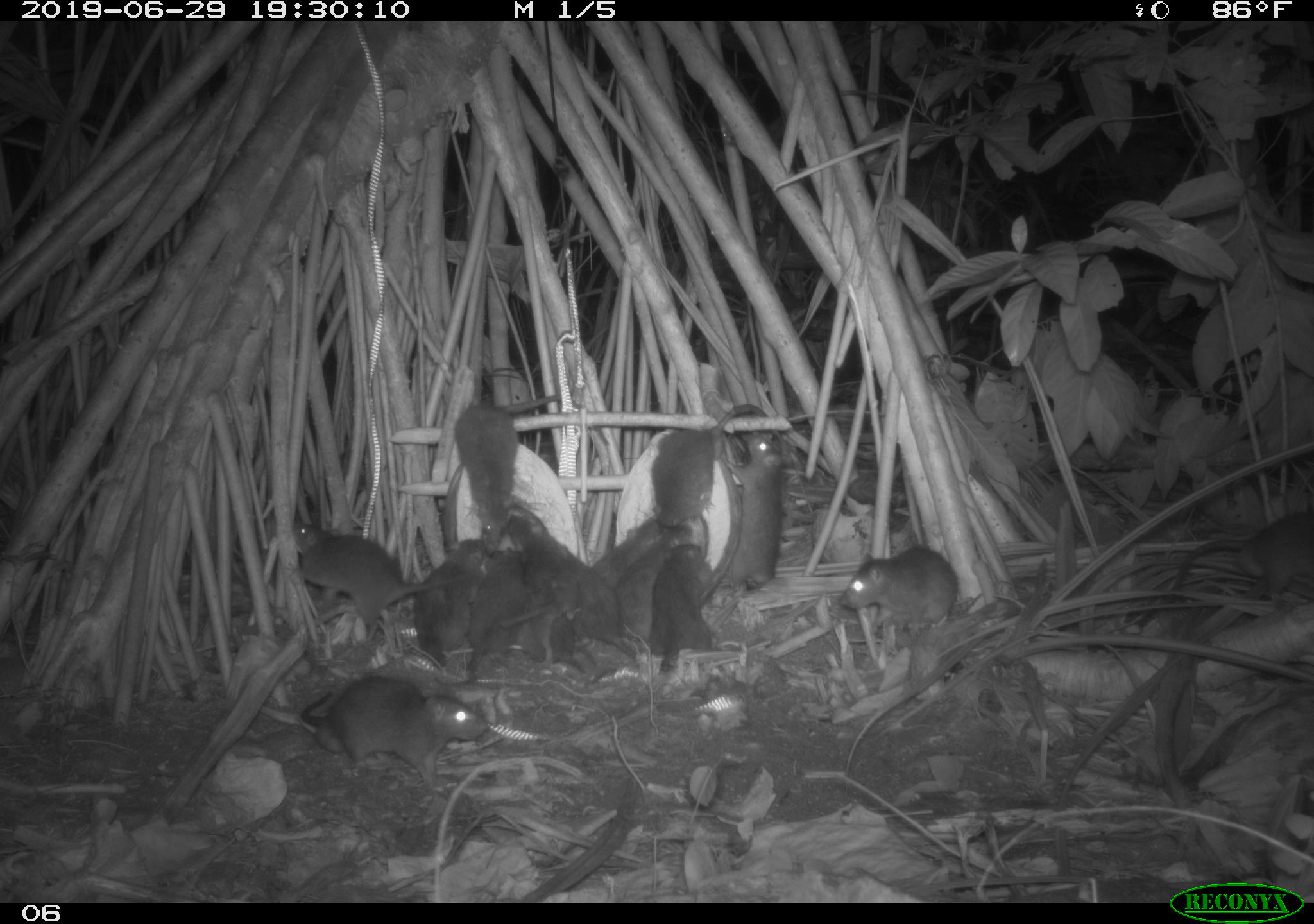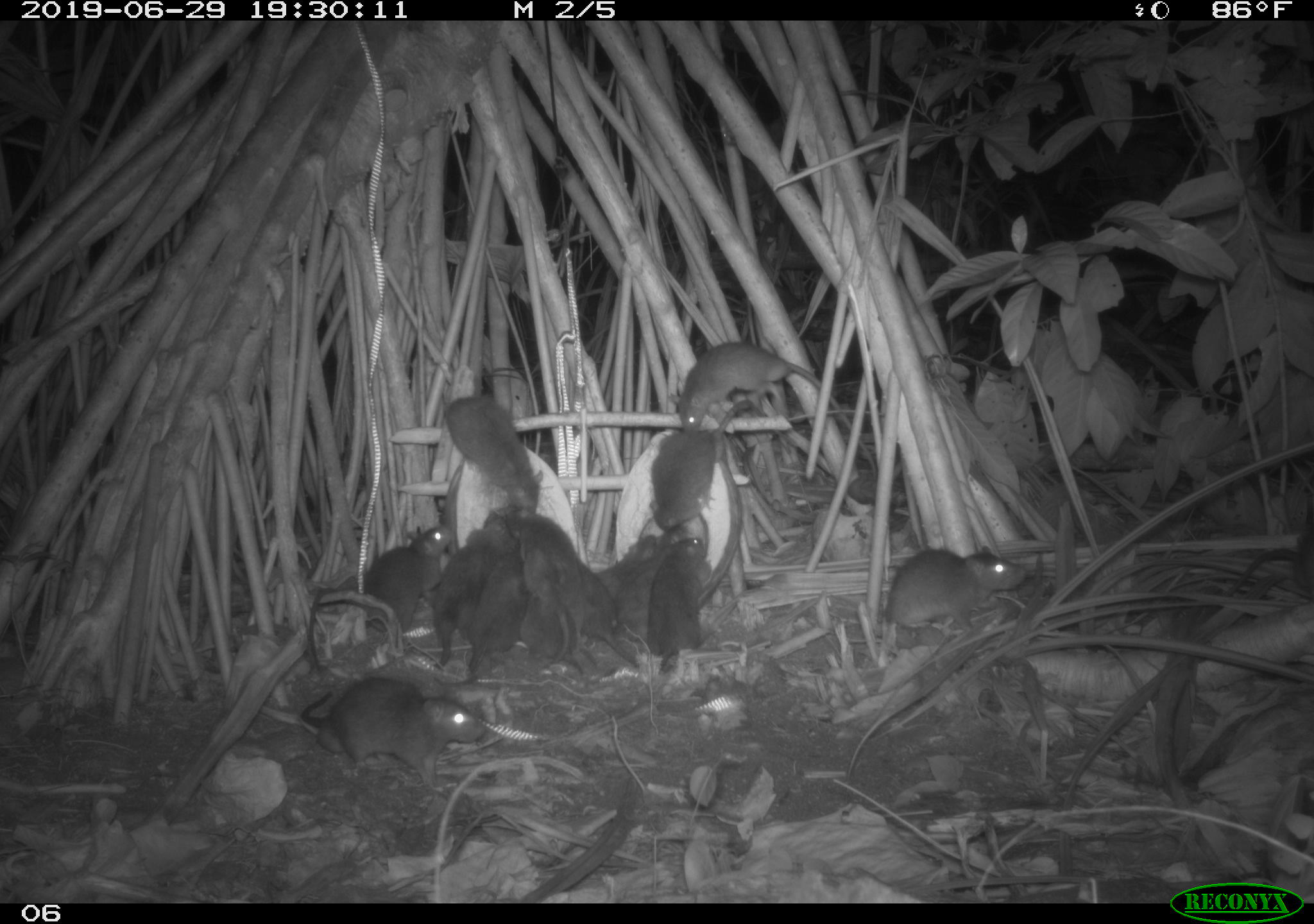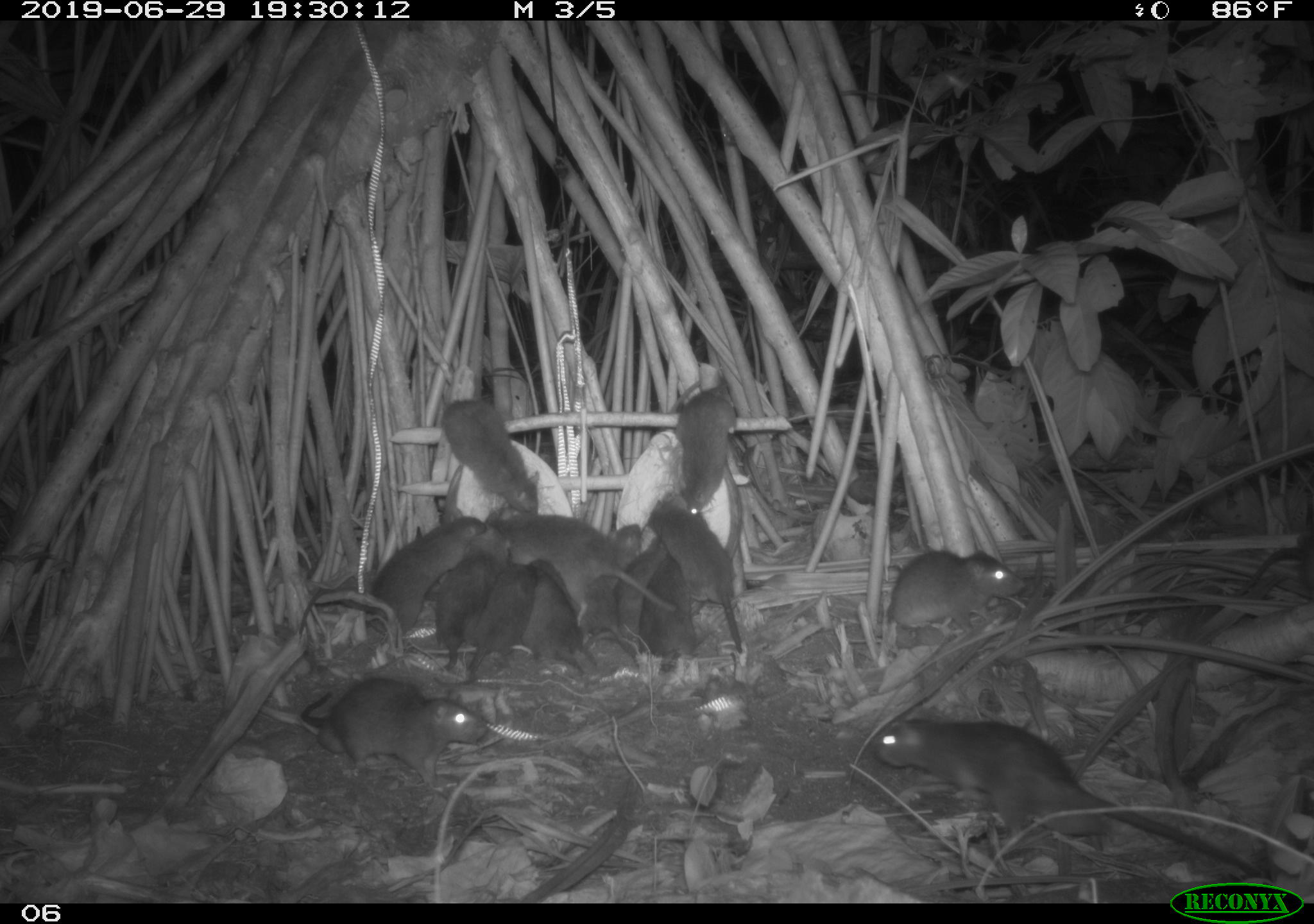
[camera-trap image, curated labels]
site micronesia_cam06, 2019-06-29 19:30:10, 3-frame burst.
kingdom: Animalia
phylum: Chordata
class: Mammalia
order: Rodentia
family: Muridae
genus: Rattus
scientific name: Rattus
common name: rat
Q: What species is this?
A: Rat (Rattus).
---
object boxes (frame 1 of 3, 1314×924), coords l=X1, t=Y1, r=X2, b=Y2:
rat: l=451, t=394, r=613, b=540; l=300, t=669, r=492, b=790; l=289, t=518, r=431, b=649; l=650, t=401, r=772, b=540; l=1168, t=498, r=1314, b=609; l=434, t=538, r=527, b=694; l=506, t=509, r=588, b=678; l=412, t=535, r=492, b=679; l=839, t=545, r=964, b=635; l=717, t=432, r=785, b=597; l=653, t=539, r=724, b=680; l=565, t=550, r=641, b=669; l=626, t=520, r=696, b=646; l=590, t=513, r=666, b=590; l=518, t=604, r=587, b=680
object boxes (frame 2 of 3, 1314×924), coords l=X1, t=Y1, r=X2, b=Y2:
rat: l=663, t=337, r=879, b=479; l=298, t=664, r=491, b=793; l=870, t=539, r=1035, b=639; l=643, t=400, r=756, b=544; l=438, t=388, r=552, b=528; l=416, t=508, r=509, b=669; l=431, t=539, r=525, b=689; l=355, t=518, r=457, b=640; l=501, t=502, r=587, b=616; l=615, t=523, r=695, b=645; l=653, t=534, r=718, b=664; l=580, t=554, r=642, b=674; l=587, t=527, r=666, b=603; l=520, t=593, r=592, b=676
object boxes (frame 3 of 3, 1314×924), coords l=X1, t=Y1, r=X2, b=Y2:
rat: l=867, t=717, r=1258, b=870; l=298, t=667, r=495, b=785; l=494, t=505, r=669, b=615; l=650, t=496, r=763, b=661; l=371, t=514, r=491, b=641; l=437, t=391, r=545, b=511; l=873, t=555, r=1025, b=637; l=434, t=537, r=507, b=673; l=457, t=560, r=531, b=688; l=520, t=558, r=590, b=683; l=583, t=515, r=649, b=641; l=674, t=381, r=740, b=502; l=634, t=549, r=697, b=663; l=618, t=544, r=666, b=631